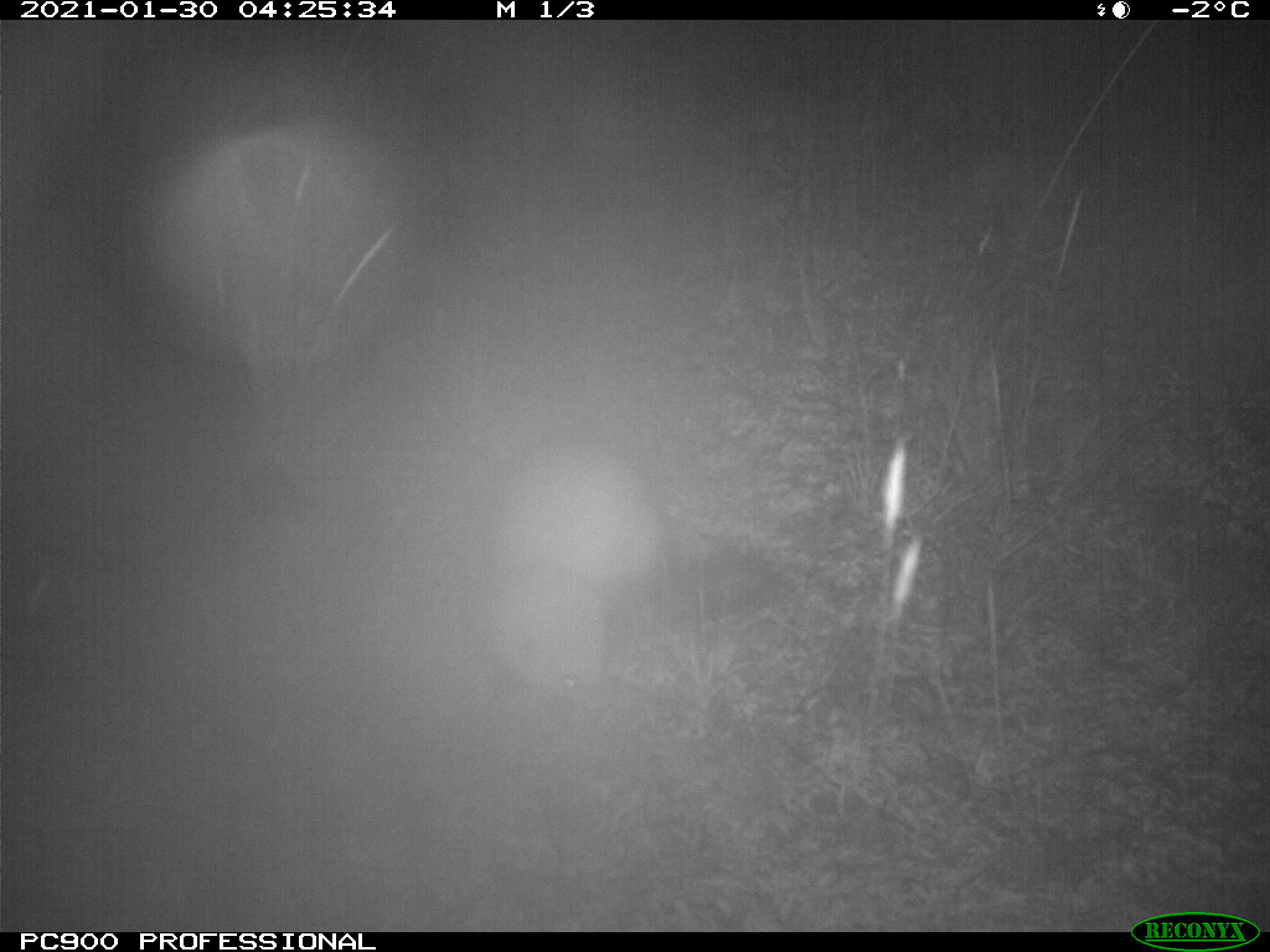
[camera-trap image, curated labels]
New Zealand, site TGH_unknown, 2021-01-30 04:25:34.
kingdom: Animalia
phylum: Chordata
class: Mammalia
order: Carnivora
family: Mustelidae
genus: Mustela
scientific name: Mustela furo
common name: ferret